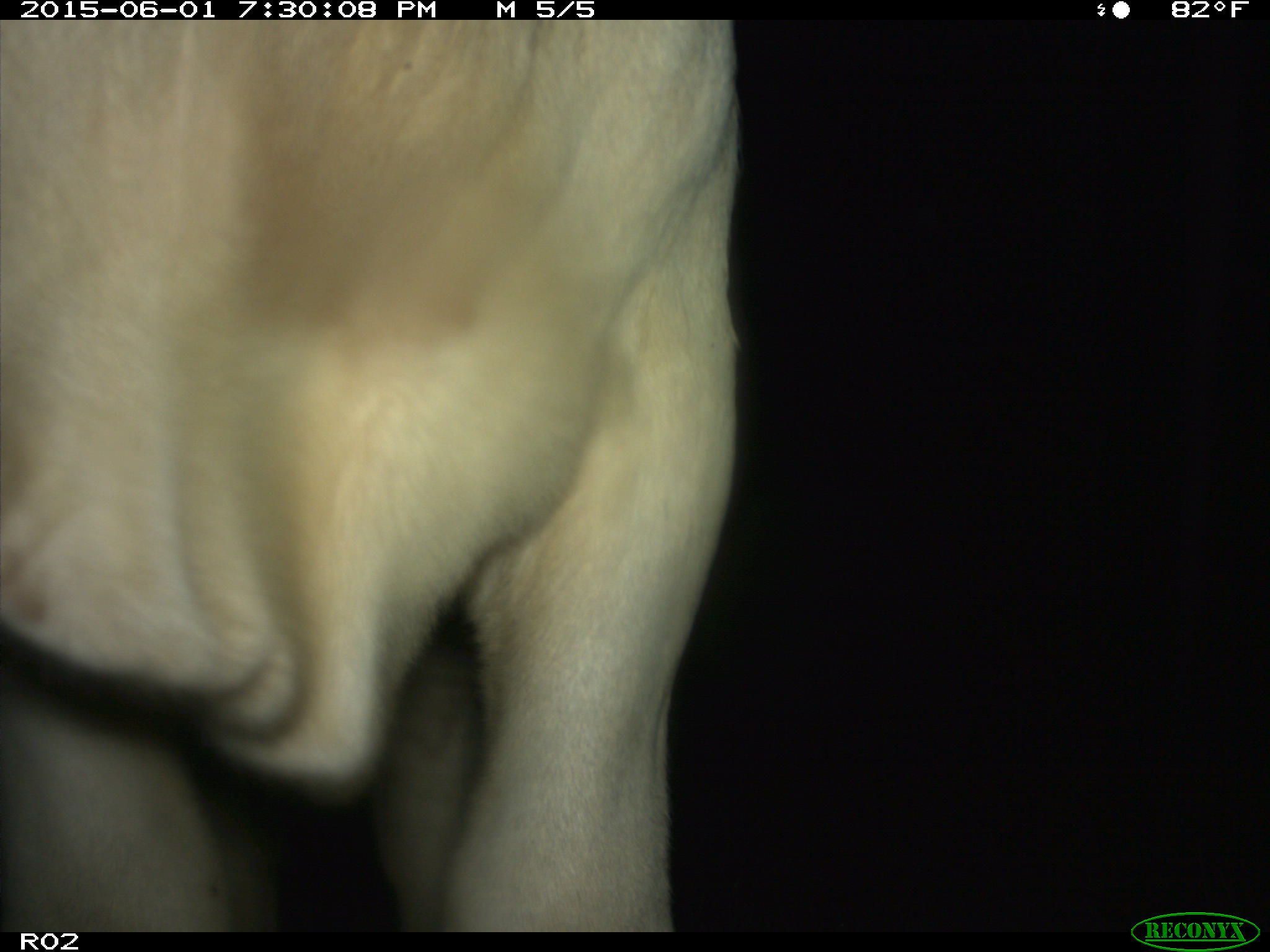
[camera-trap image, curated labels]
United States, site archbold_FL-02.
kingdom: Animalia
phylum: Chordata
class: Mammalia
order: Artiodactyla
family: Bovidae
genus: Bos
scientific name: Bos taurus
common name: domestic cow